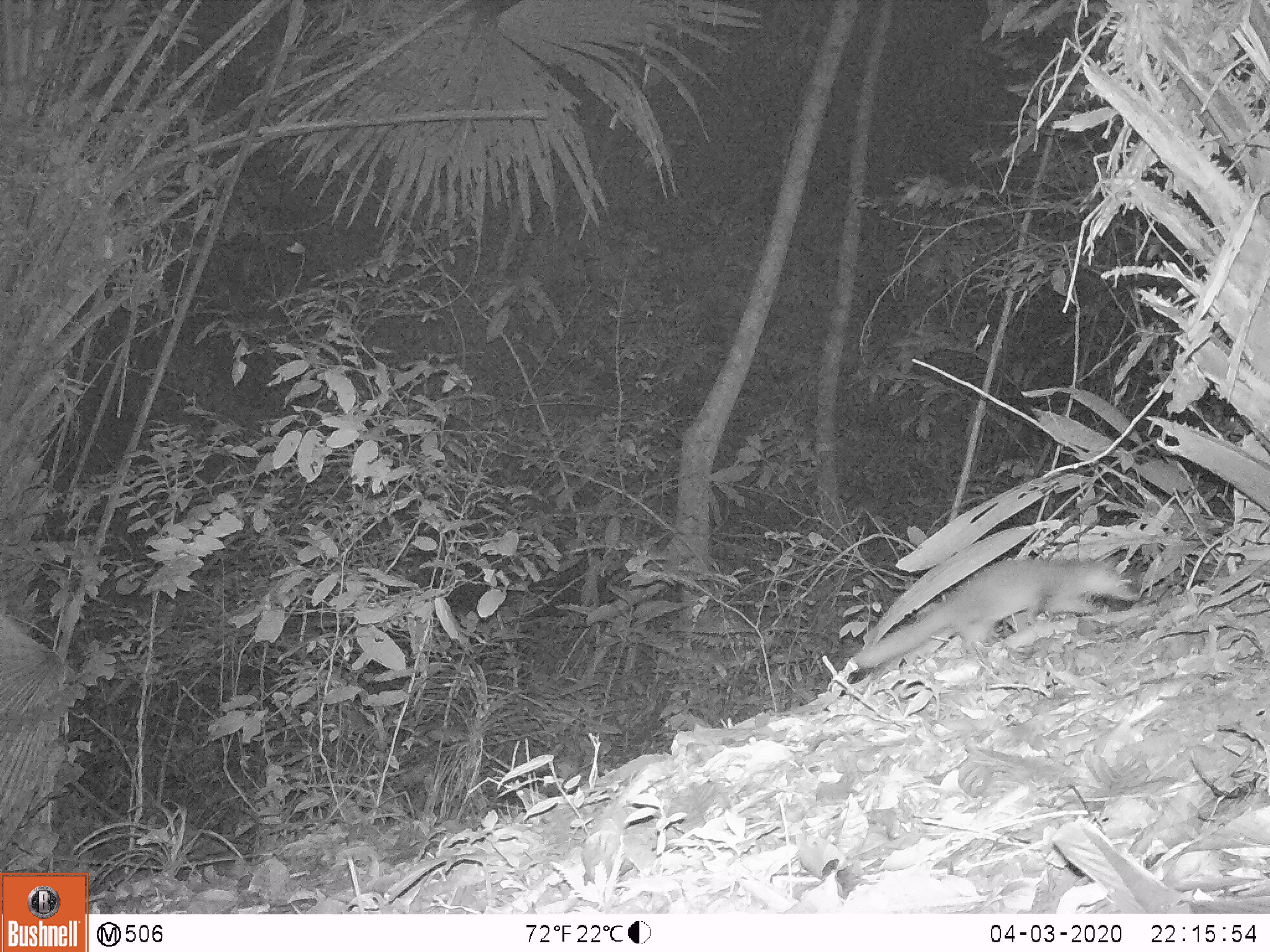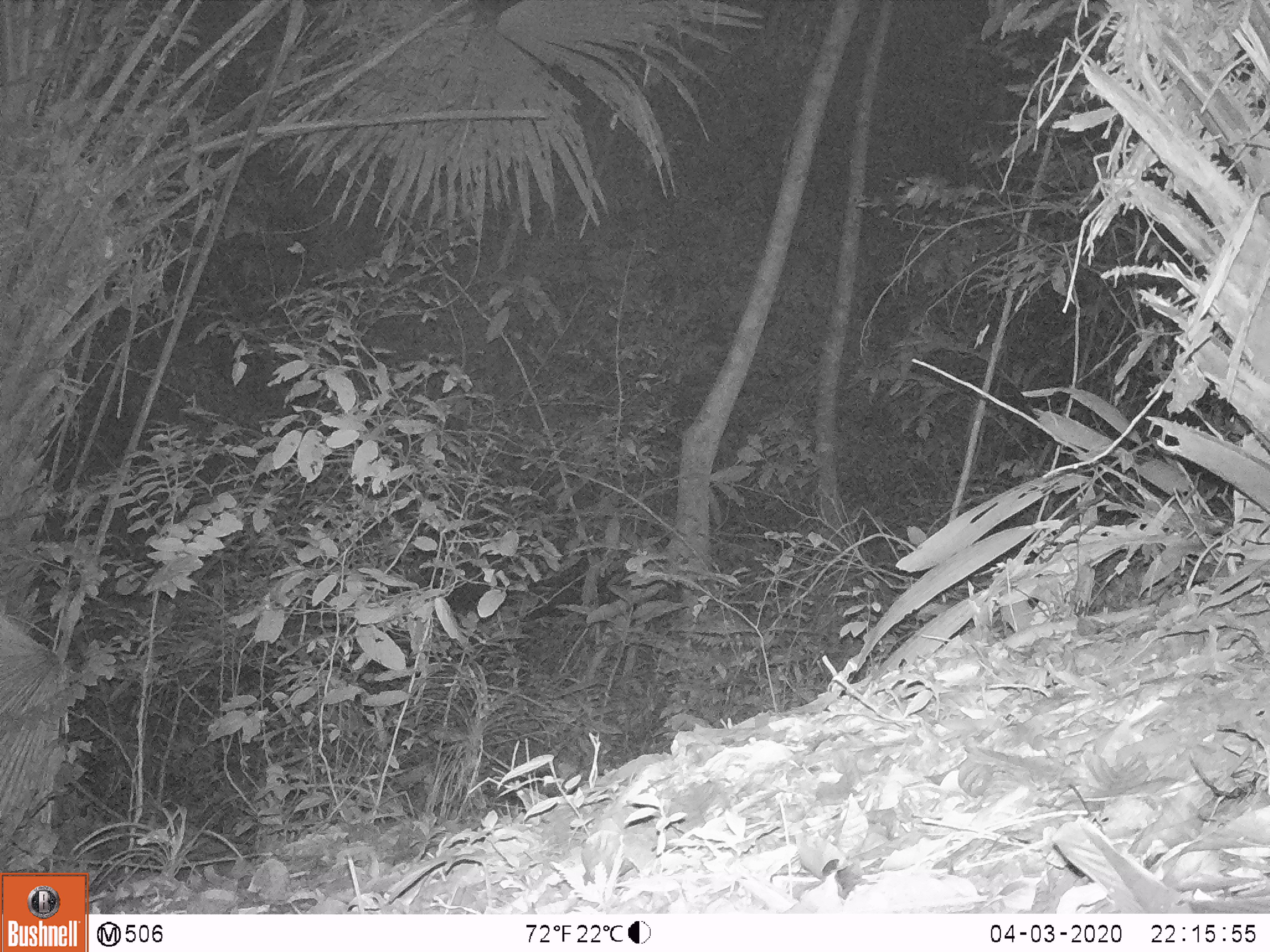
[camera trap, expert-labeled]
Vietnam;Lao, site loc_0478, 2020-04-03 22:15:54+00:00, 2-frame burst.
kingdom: Animalia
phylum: Chordata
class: Mammalia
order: Carnivora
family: Mustelidae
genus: Melogale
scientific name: Melogale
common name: ferret badger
Ferret badger (Melogale). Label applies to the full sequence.